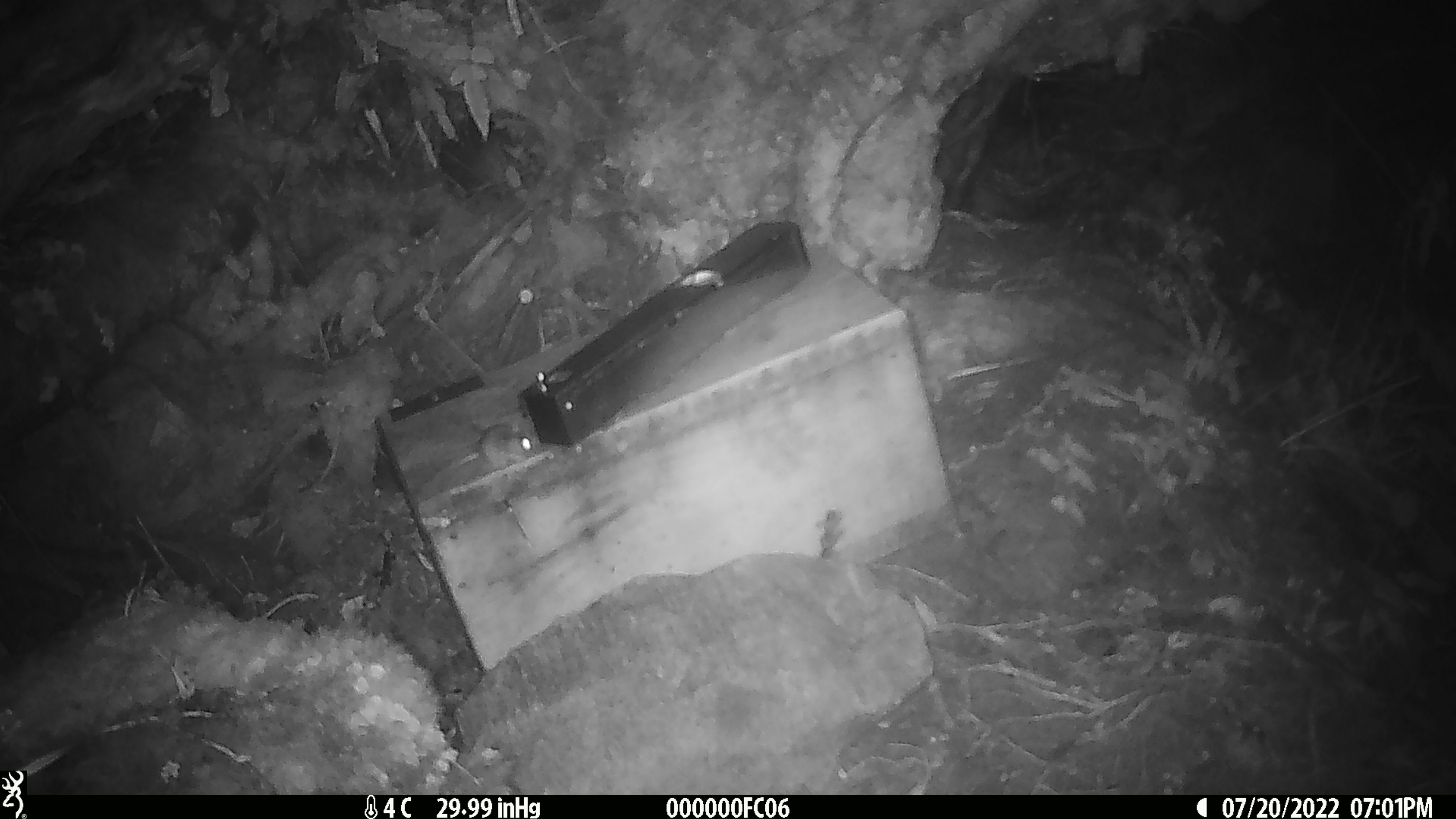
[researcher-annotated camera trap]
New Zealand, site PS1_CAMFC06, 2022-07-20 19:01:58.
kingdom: Animalia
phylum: Chordata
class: Mammalia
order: Rodentia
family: Muridae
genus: Mus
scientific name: Mus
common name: mouse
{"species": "mouse (Mus)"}